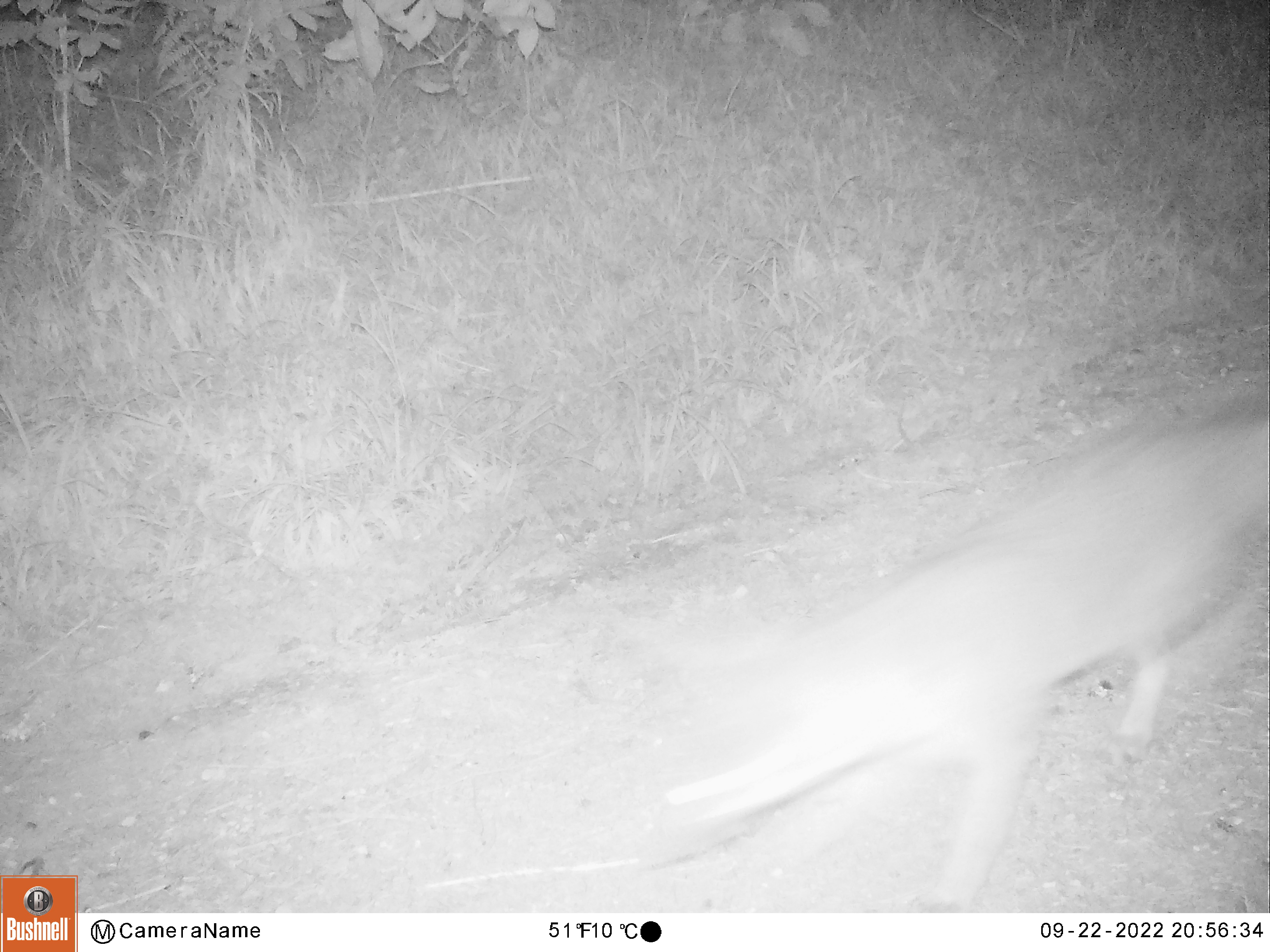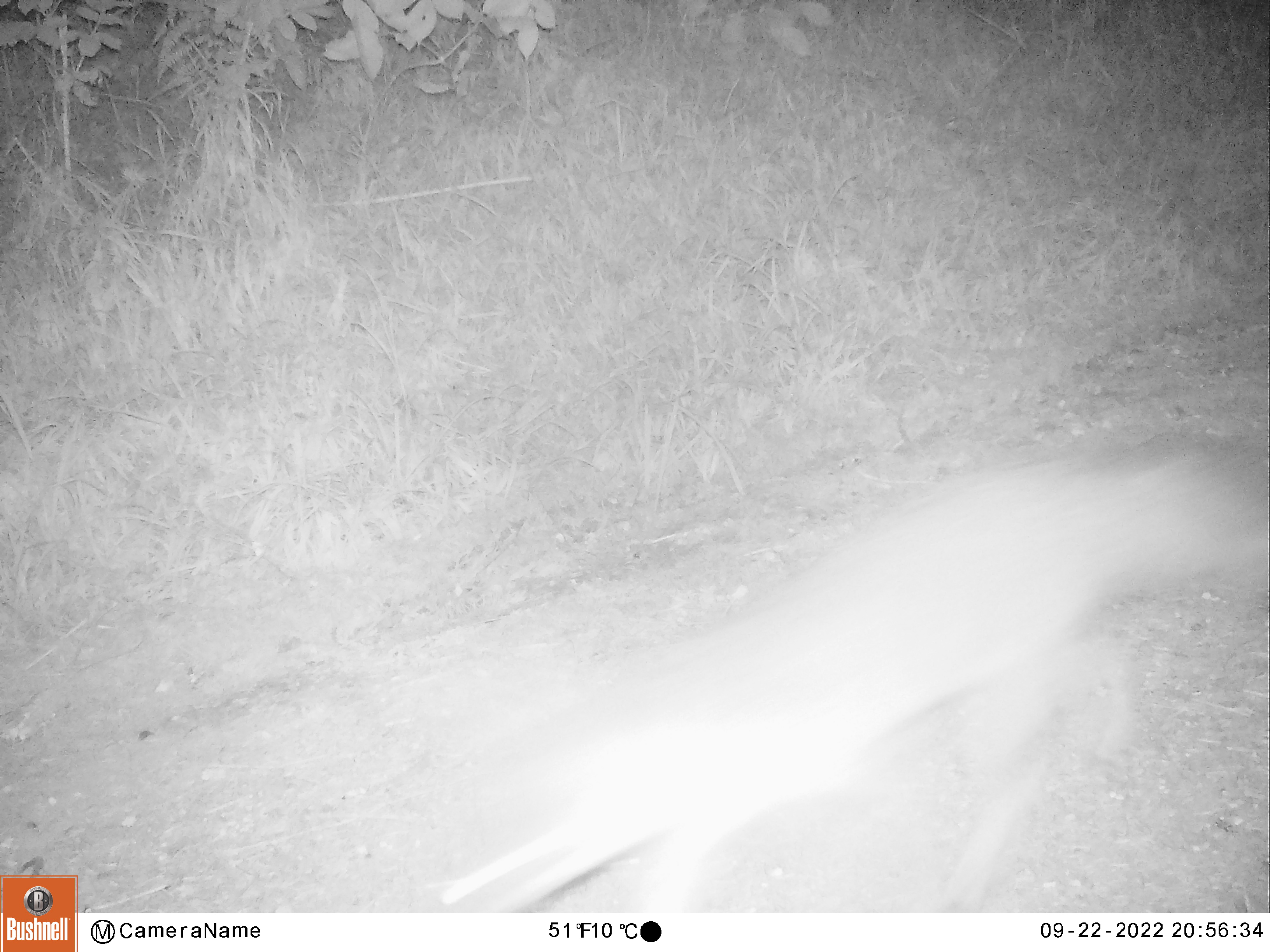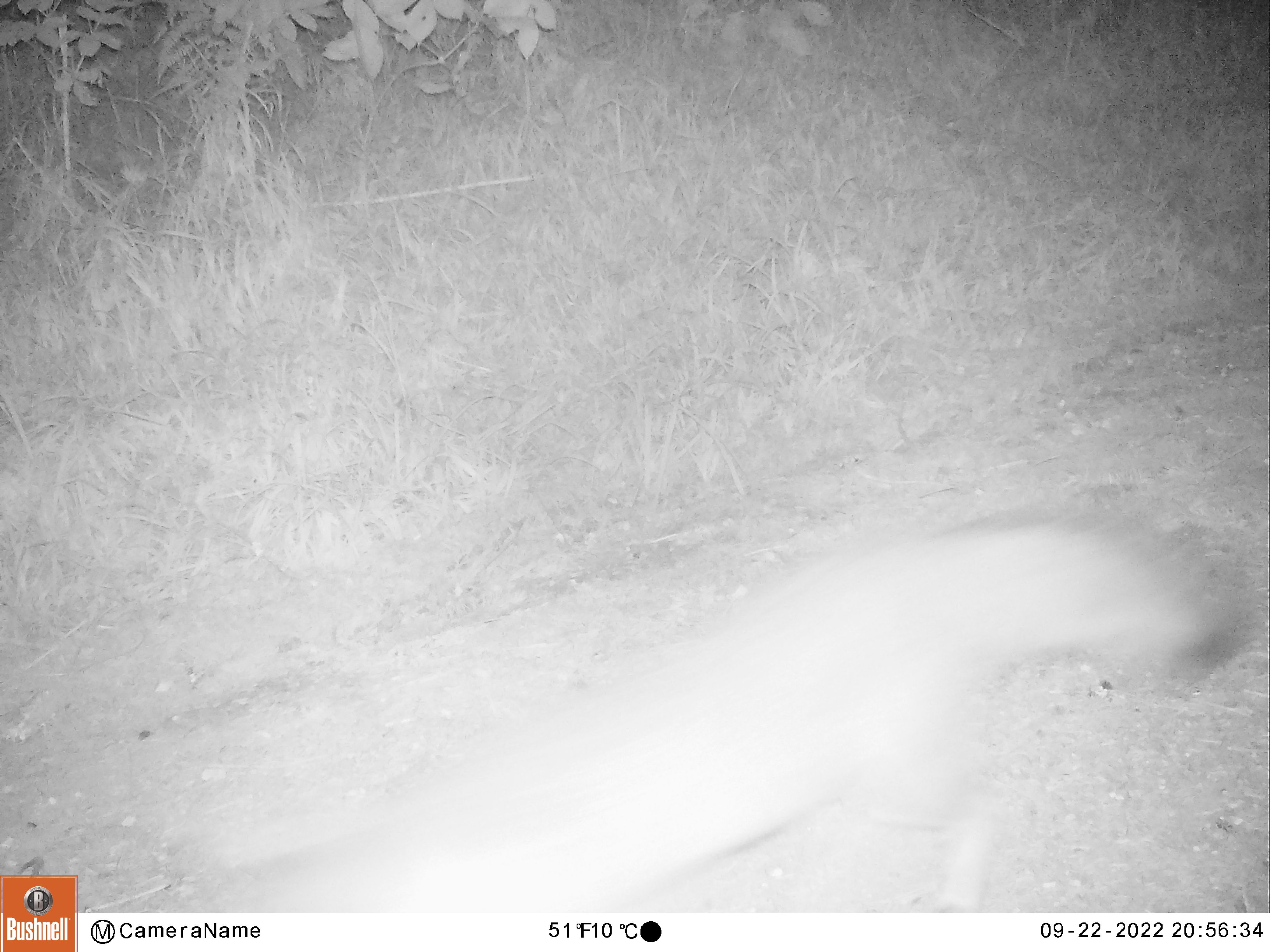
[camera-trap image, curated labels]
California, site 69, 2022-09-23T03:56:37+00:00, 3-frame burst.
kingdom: Animalia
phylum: Chordata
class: Mammalia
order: Carnivora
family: Canidae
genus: Urocyon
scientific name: Urocyon cinereoargenteus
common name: gray fox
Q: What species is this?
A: Gray fox (Urocyon cinereoargenteus).